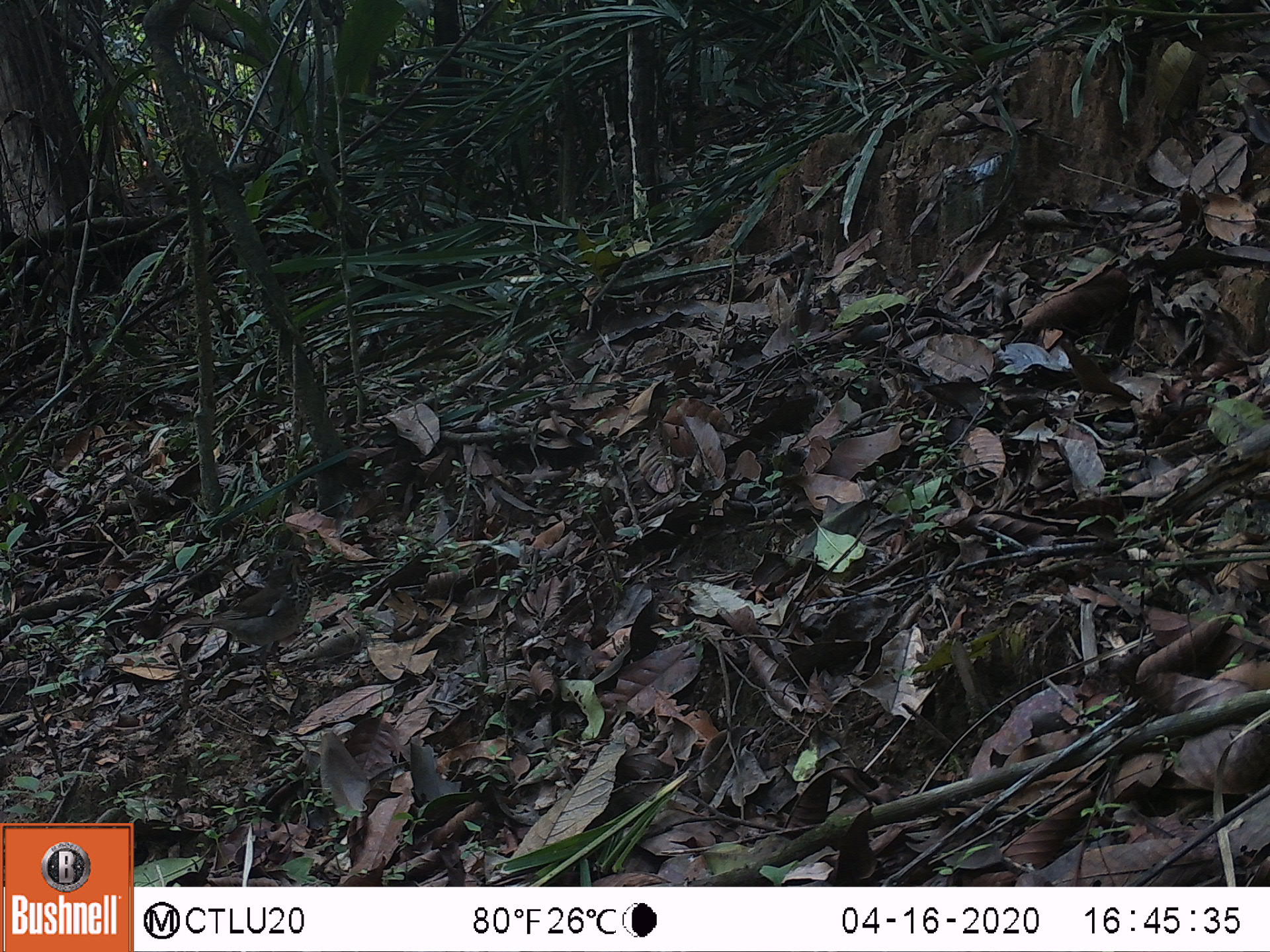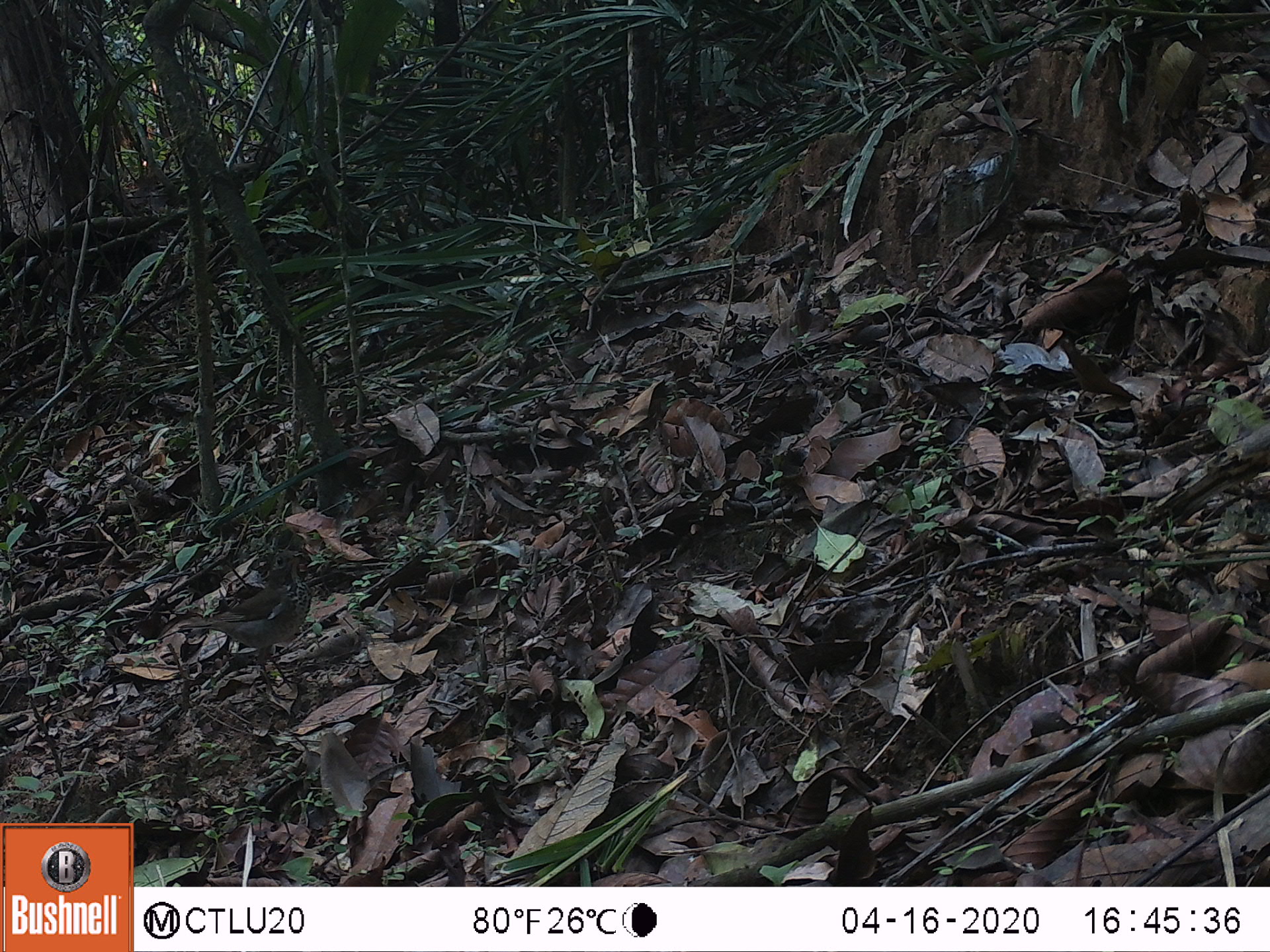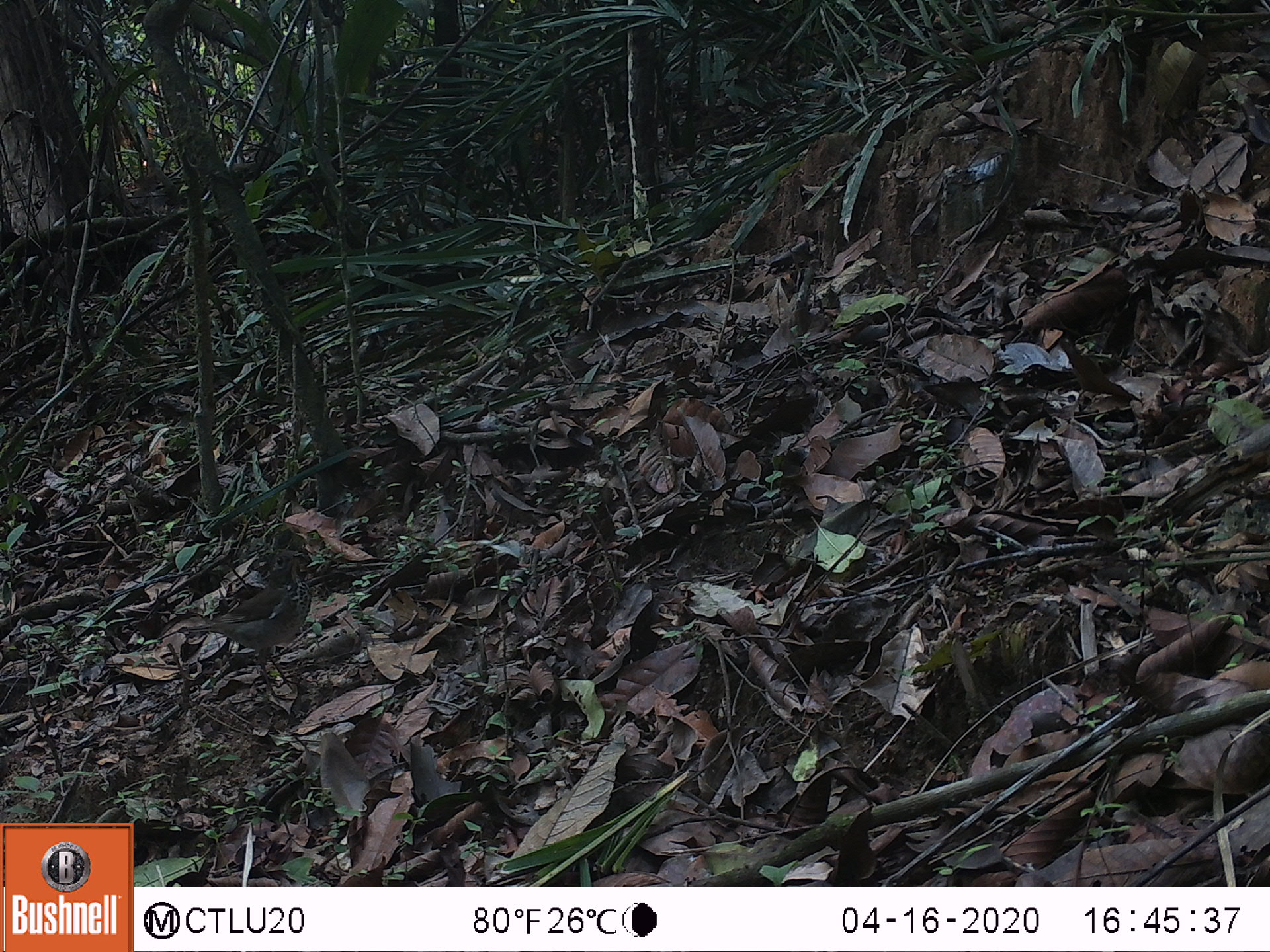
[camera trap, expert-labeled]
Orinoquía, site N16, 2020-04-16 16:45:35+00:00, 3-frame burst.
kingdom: Animalia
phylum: Chordata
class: Aves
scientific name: Aves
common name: bird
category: unknown bird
Unknown bird (bird) (Aves).